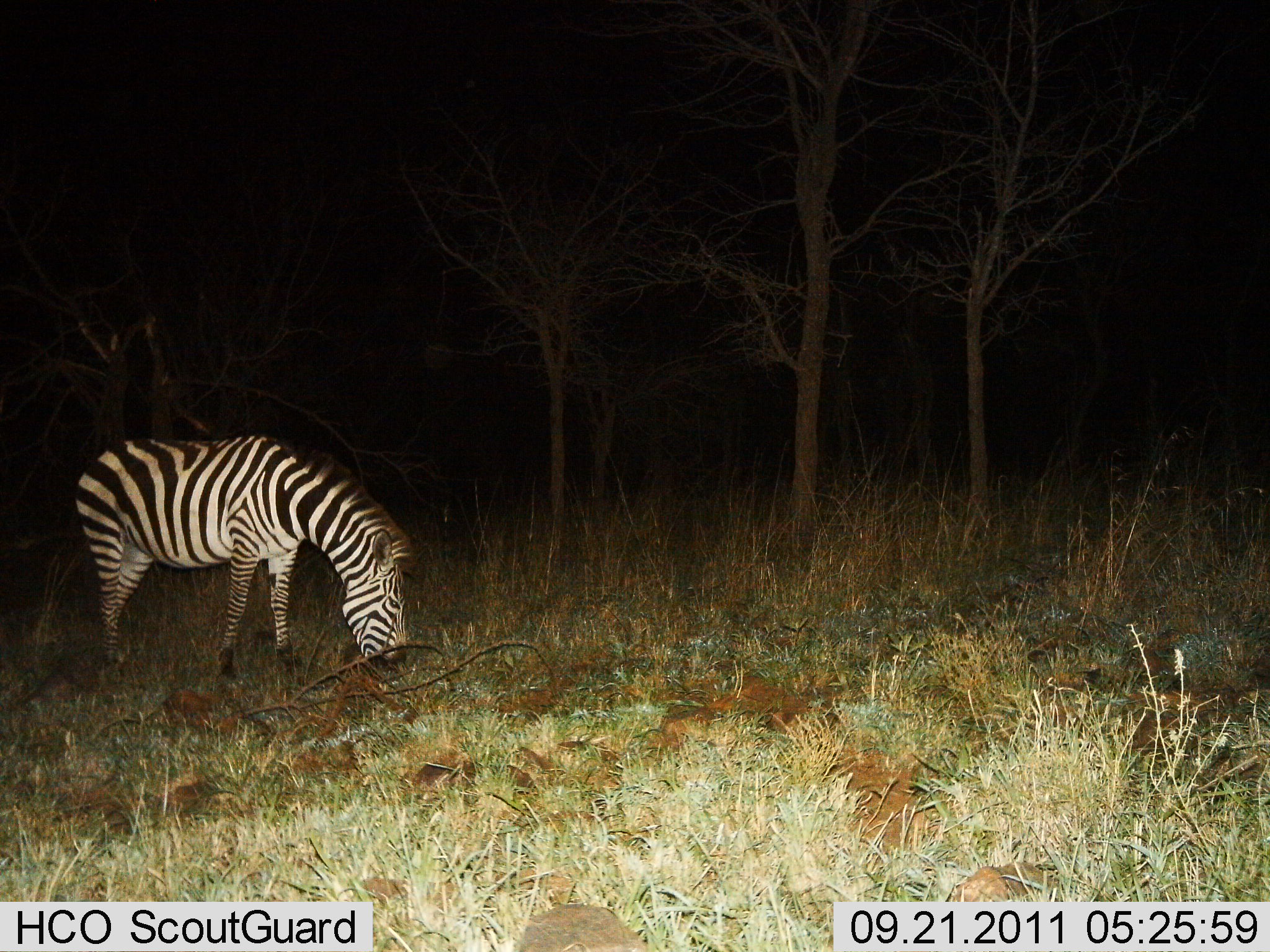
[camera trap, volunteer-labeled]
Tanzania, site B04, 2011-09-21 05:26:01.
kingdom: Animalia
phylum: Chordata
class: Mammalia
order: Perissodactyla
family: Equidae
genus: Equus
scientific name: Equus quagga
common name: plains zebra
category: zebra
Zebra (plains zebra) (Equus quagga), count 1. Behavior (volunteer vote fractions): standing 9%, resting 0%, moving 0%, interacting 0%. Young present (vote fraction): 0%. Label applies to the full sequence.